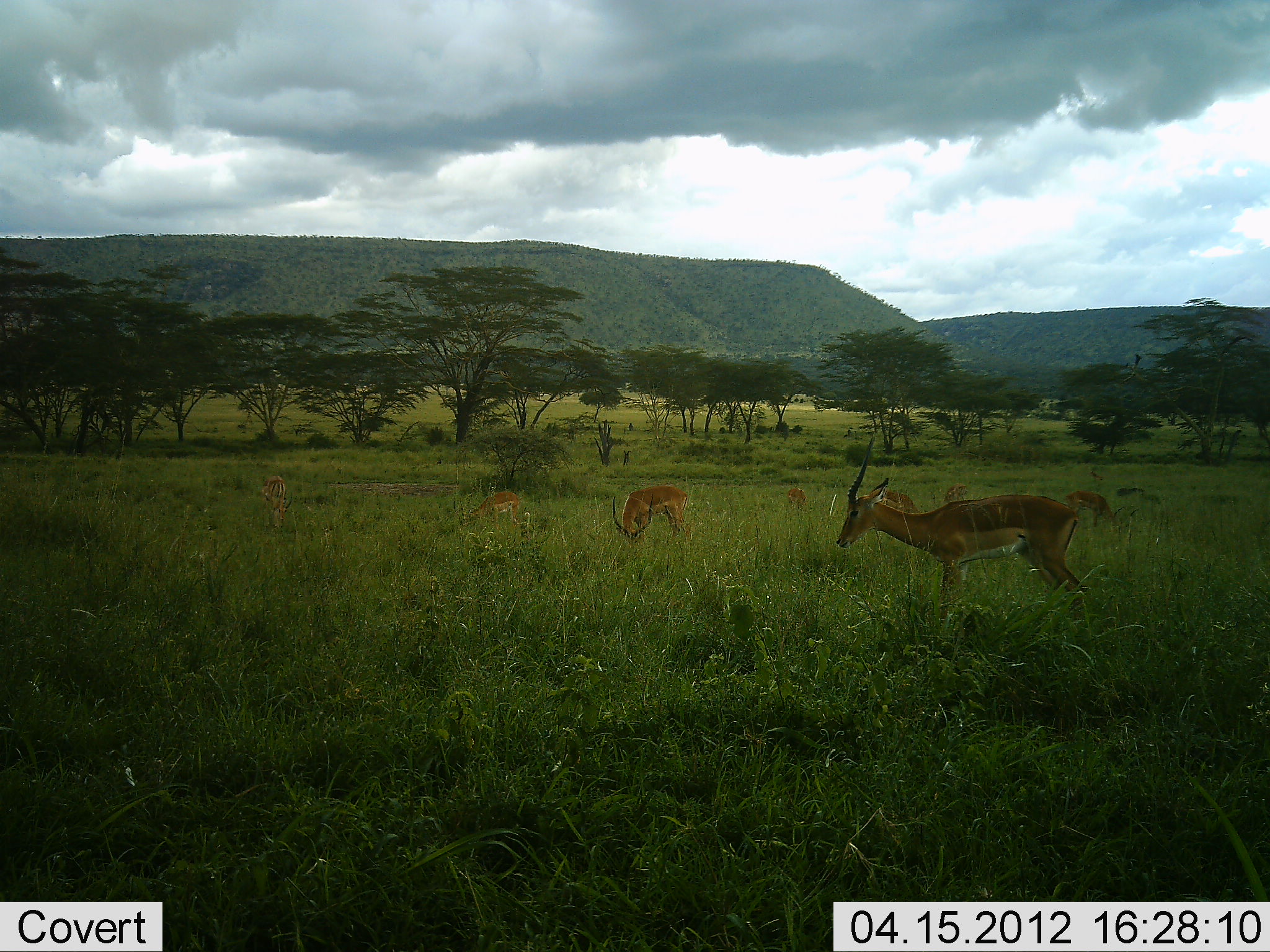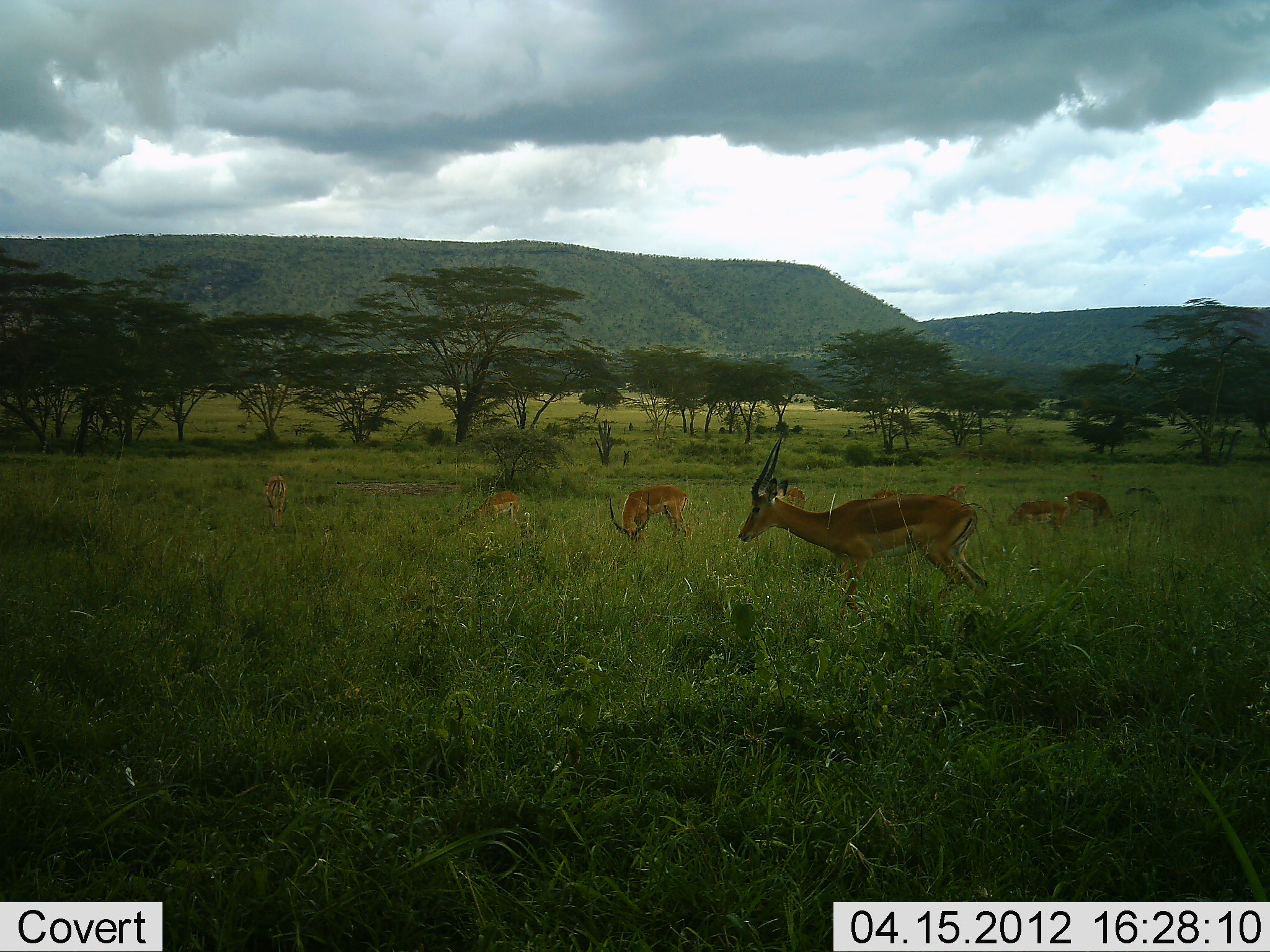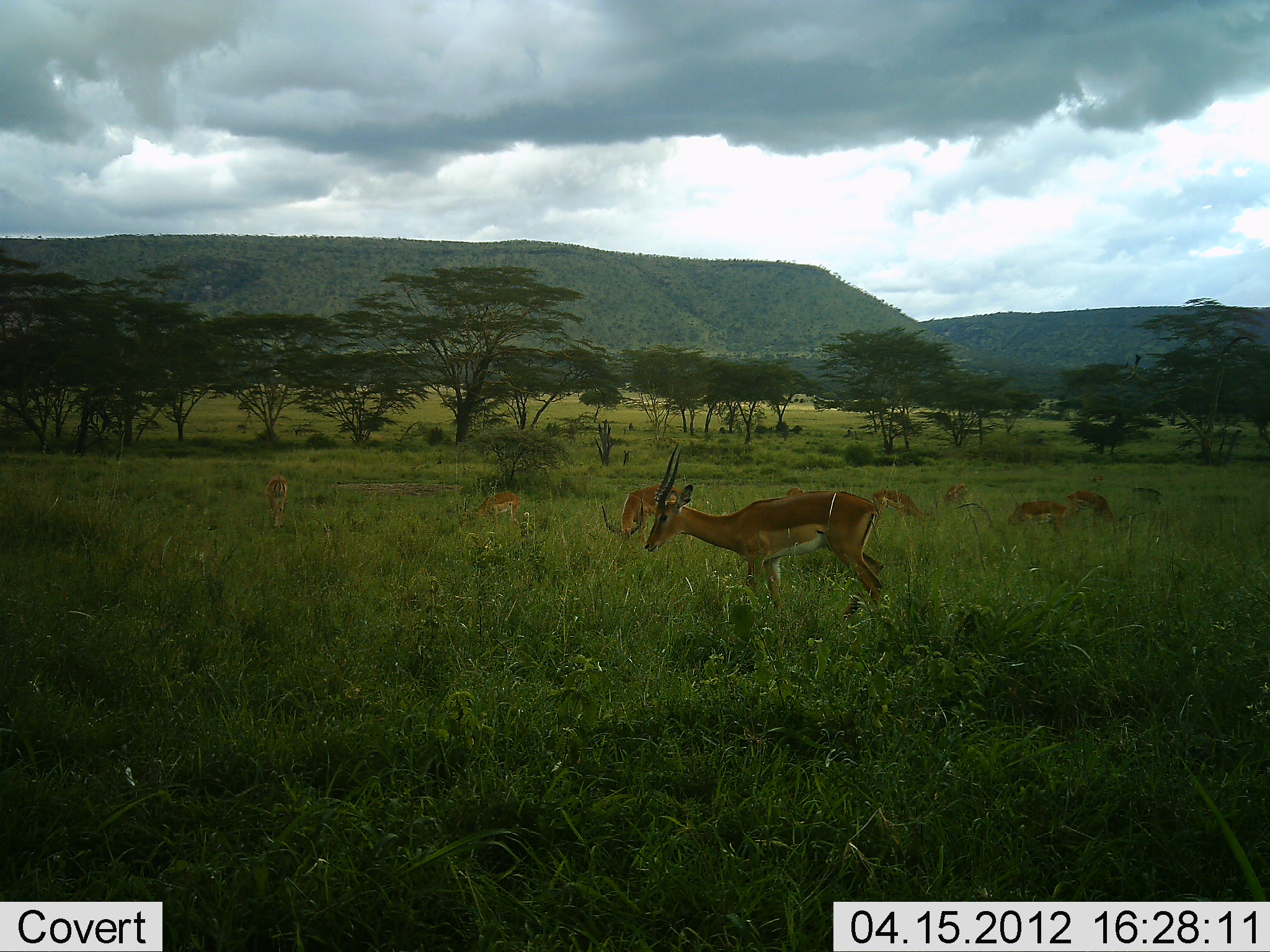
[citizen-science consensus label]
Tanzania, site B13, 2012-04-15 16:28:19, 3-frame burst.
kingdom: Animalia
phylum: Chordata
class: Mammalia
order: Artiodactyla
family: Bovidae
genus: Aepyceros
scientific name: Aepyceros melampus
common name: impala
Impala (Aepyceros melampus), count 9. Behavior (volunteer vote fractions): standing 35%, resting 0%, moving 81%, interacting 0%. Young present (vote fraction): 0%. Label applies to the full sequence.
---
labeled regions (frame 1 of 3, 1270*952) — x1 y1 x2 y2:
animal: 835 434 1086 626; 613 484 691 545; 1065 489 1139 534; 450 492 518 534; 261 475 293 530; 879 489 921 514; 945 483 968 501; 787 488 807 504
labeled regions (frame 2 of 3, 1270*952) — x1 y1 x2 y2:
animal: 738 434 989 622; 609 484 692 552; 1064 490 1139 538; 458 491 519 535; 1002 501 1069 534; 264 476 287 528; 785 486 807 508; 946 484 970 504; 870 489 903 498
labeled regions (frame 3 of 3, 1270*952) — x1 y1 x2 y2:
animal: 642 446 885 613; 600 484 684 543; 1066 490 1144 530; 462 492 520 531; 1007 500 1068 534; 872 489 928 523; 264 475 288 531; 943 484 968 504; 786 487 804 494